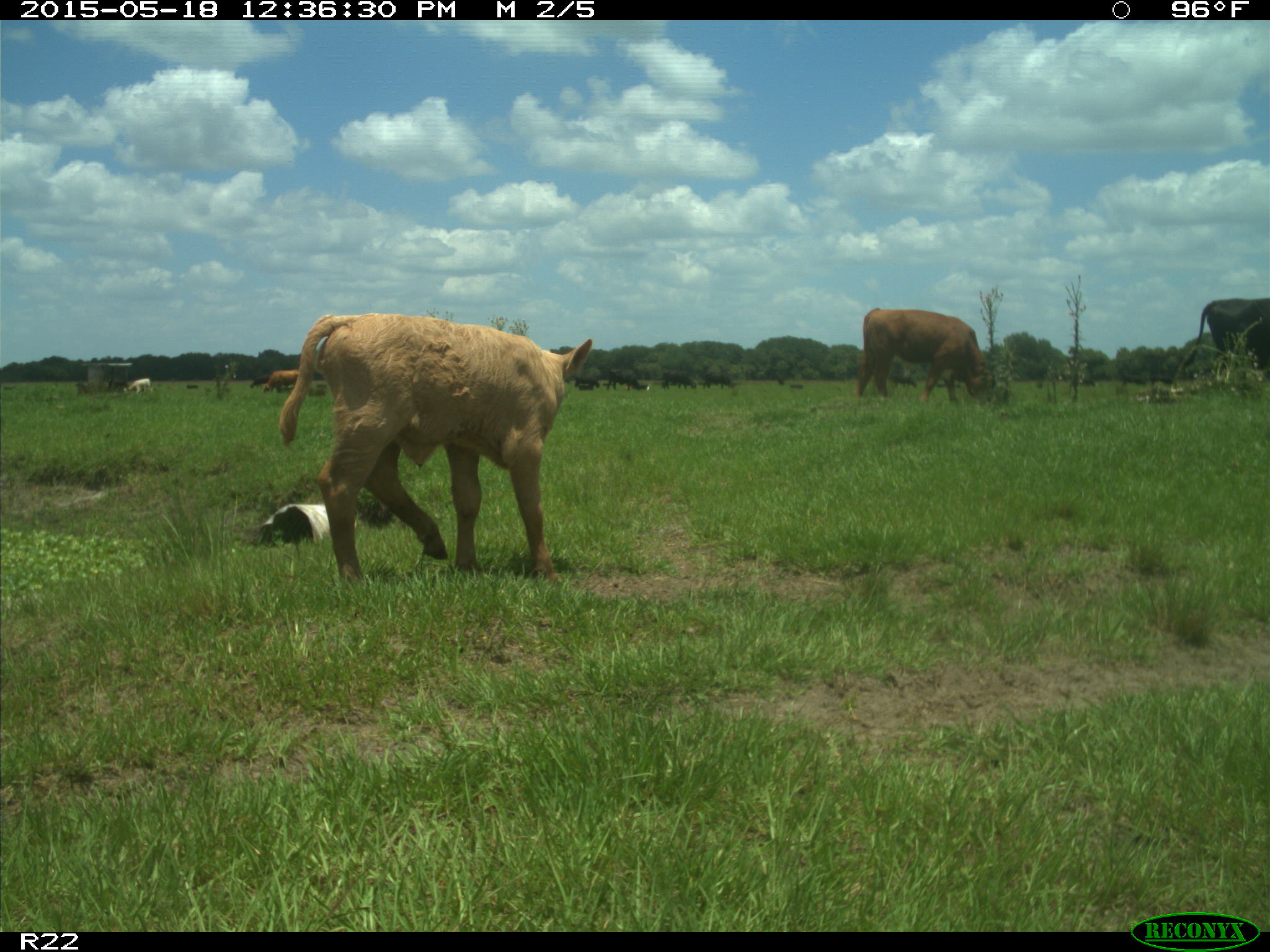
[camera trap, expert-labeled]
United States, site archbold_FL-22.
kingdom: Animalia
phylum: Chordata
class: Mammalia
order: Artiodactyla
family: Bovidae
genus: Bos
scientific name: Bos taurus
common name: domestic cow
Bos taurus (domestic cow).